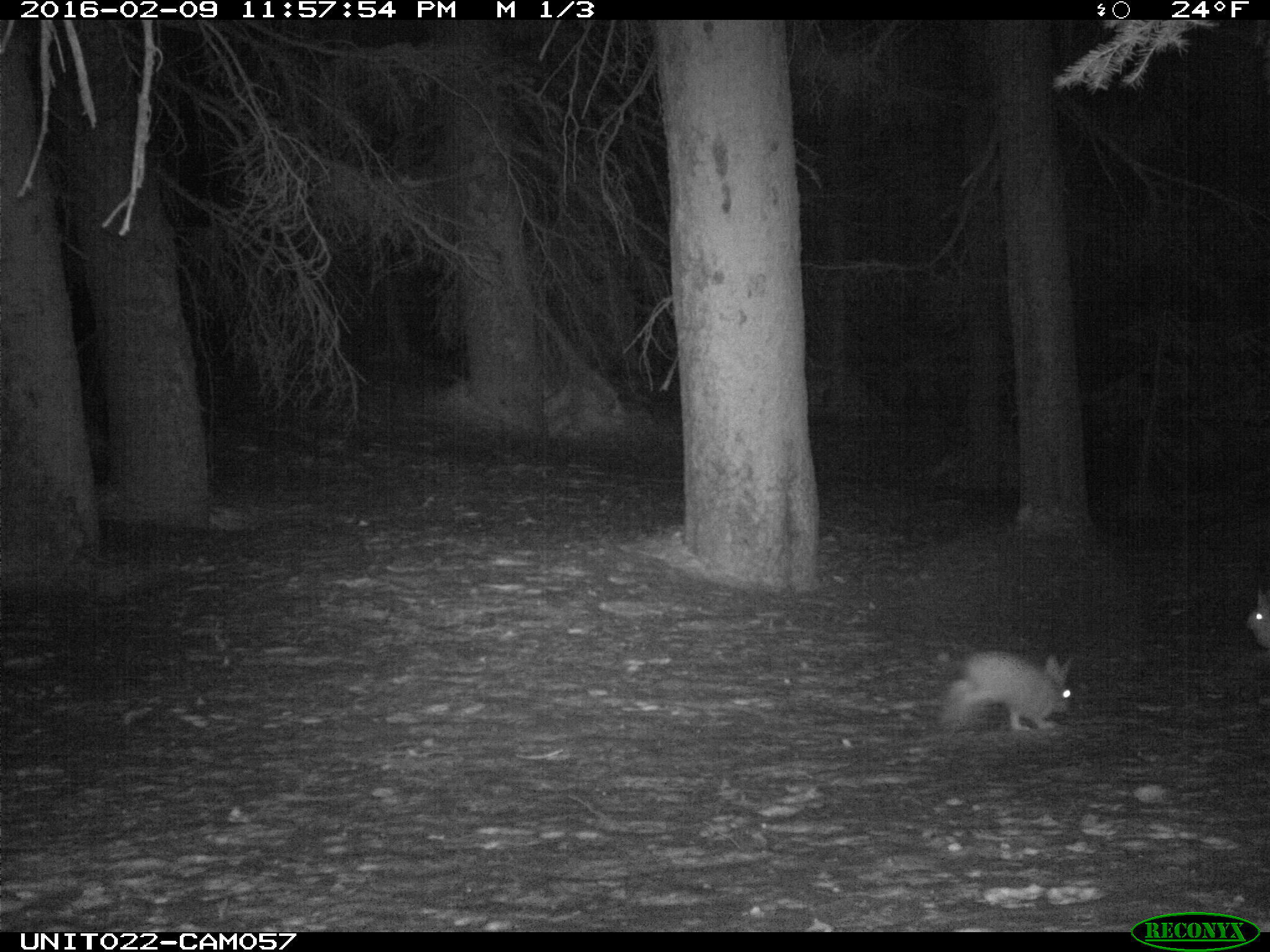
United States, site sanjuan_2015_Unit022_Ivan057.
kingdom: Animalia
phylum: Chordata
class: Mammalia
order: Lagomorpha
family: Leporidae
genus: Lepus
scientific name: Lepus americanus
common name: snowshoe hare